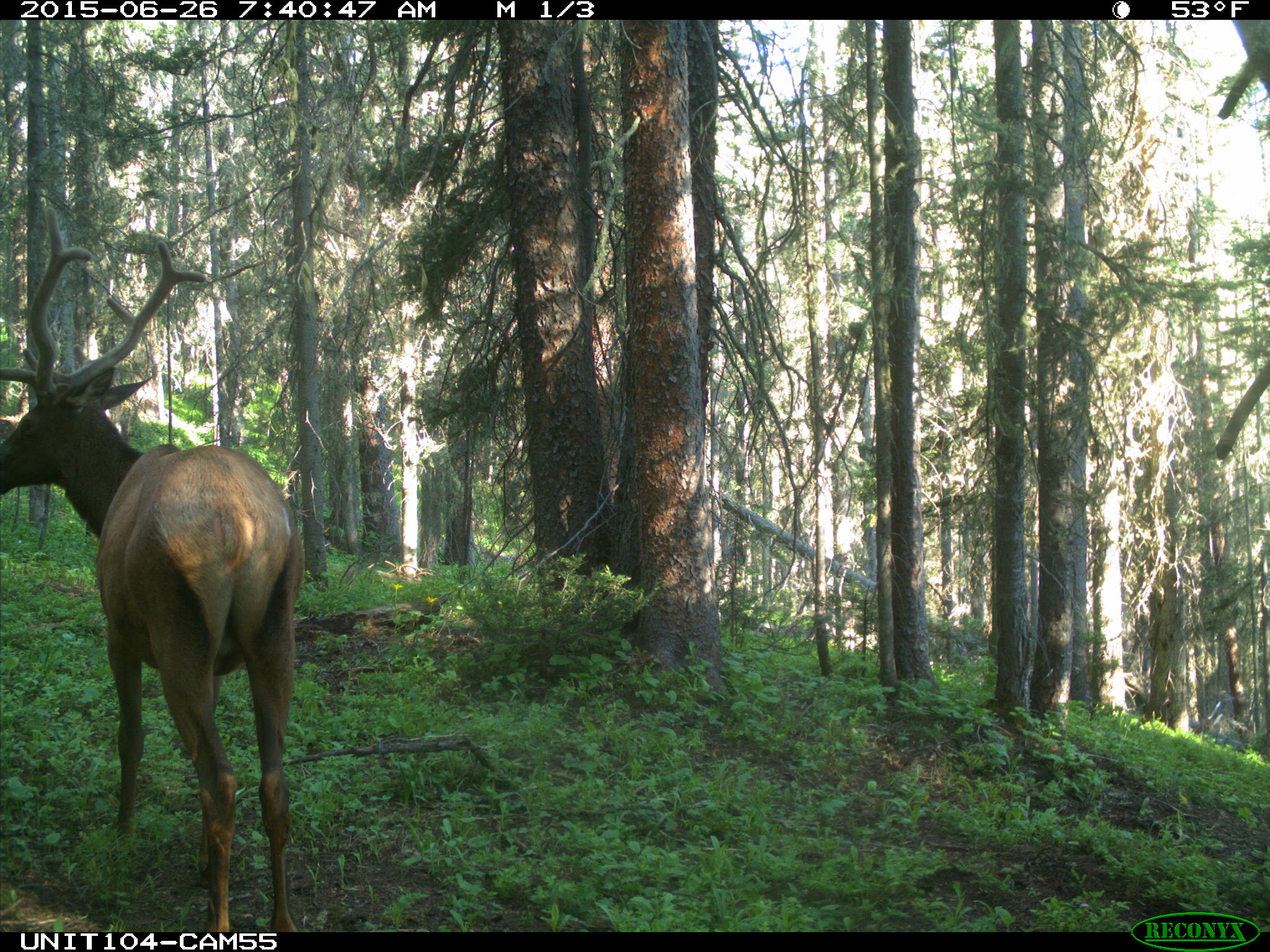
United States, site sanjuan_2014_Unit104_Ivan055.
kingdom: Animalia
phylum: Chordata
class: Mammalia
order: Artiodactyla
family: Cervidae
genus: Cervus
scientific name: Cervus elaphus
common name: red deer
Cervus elaphus (red deer).